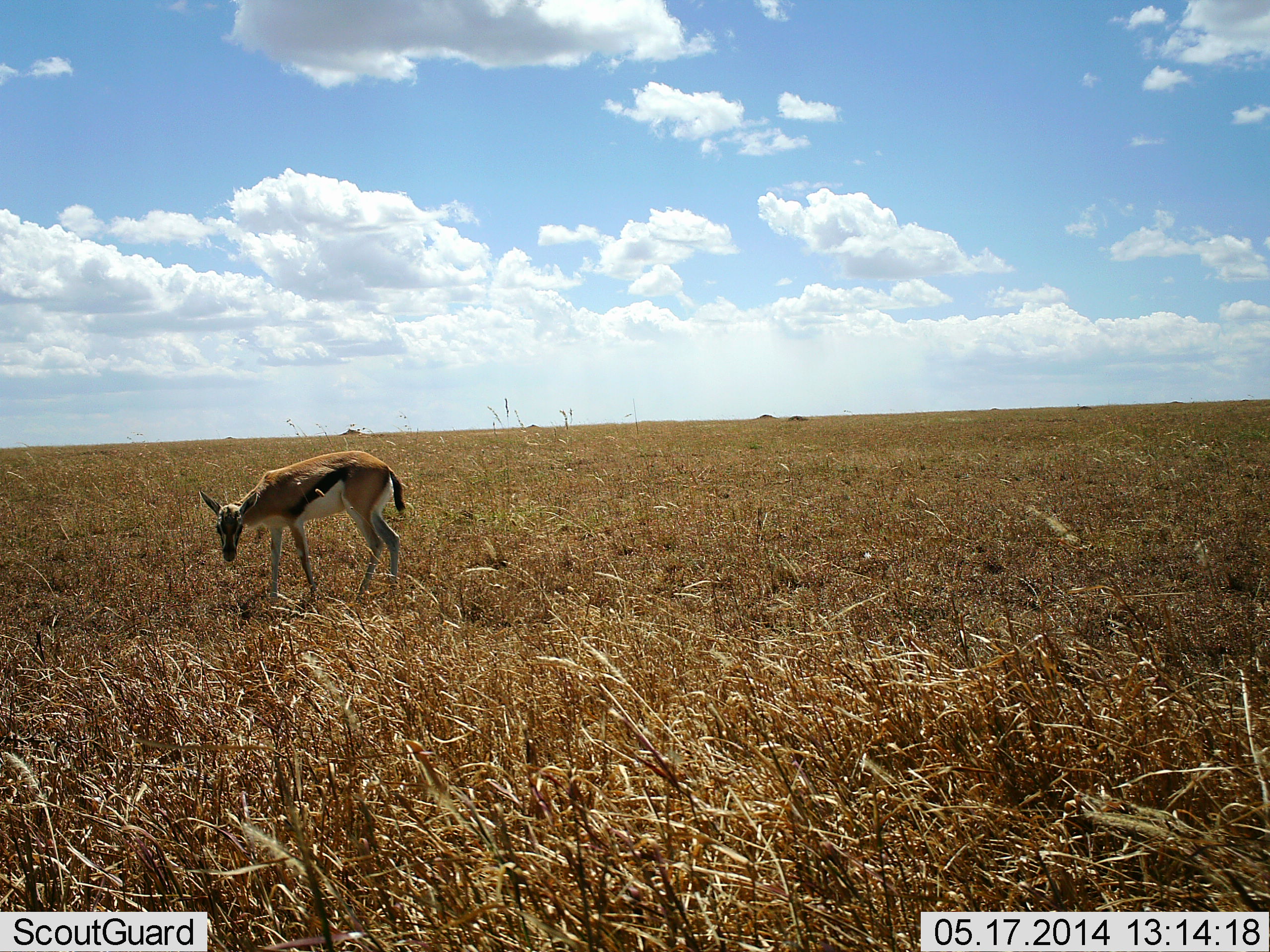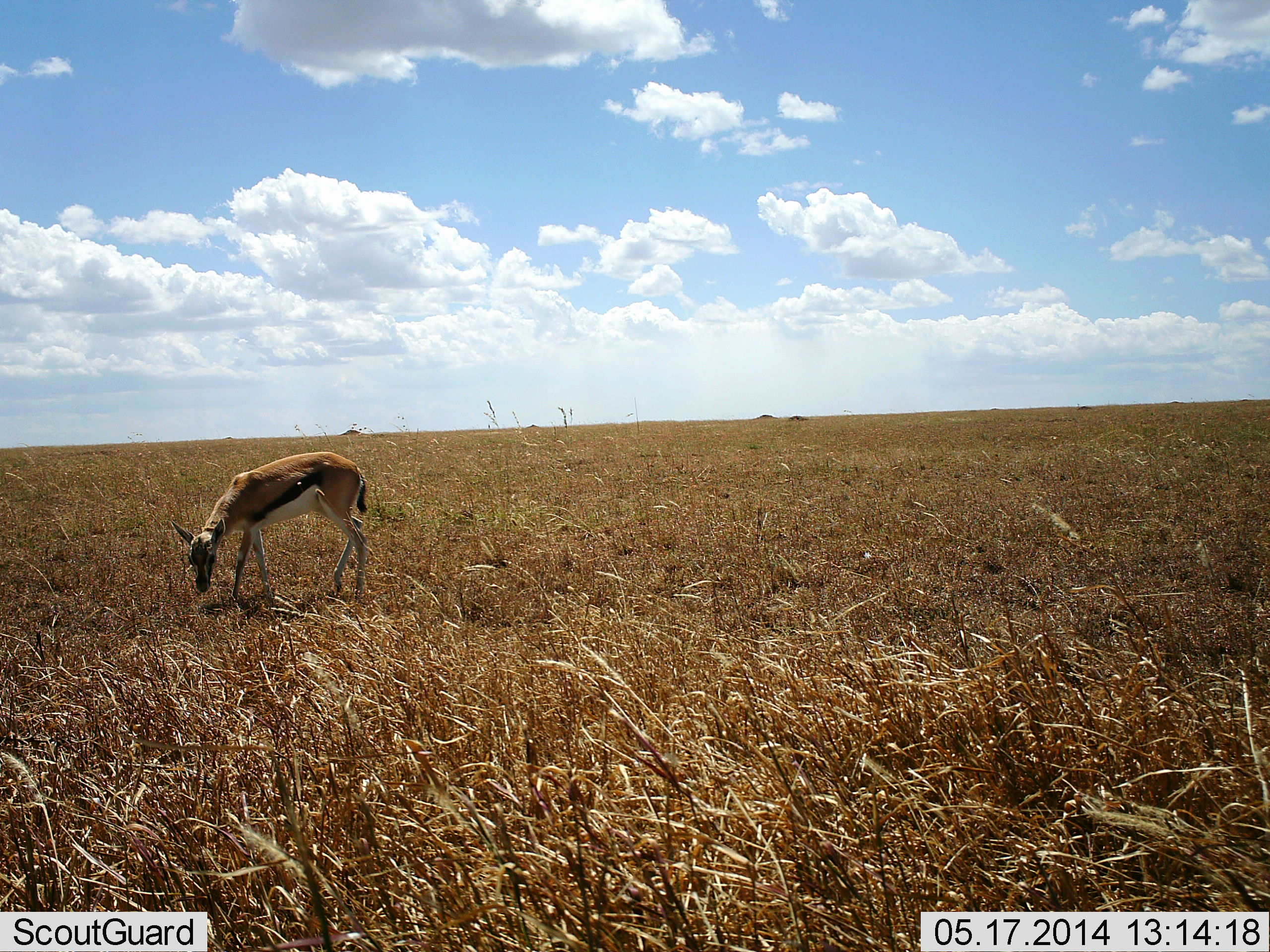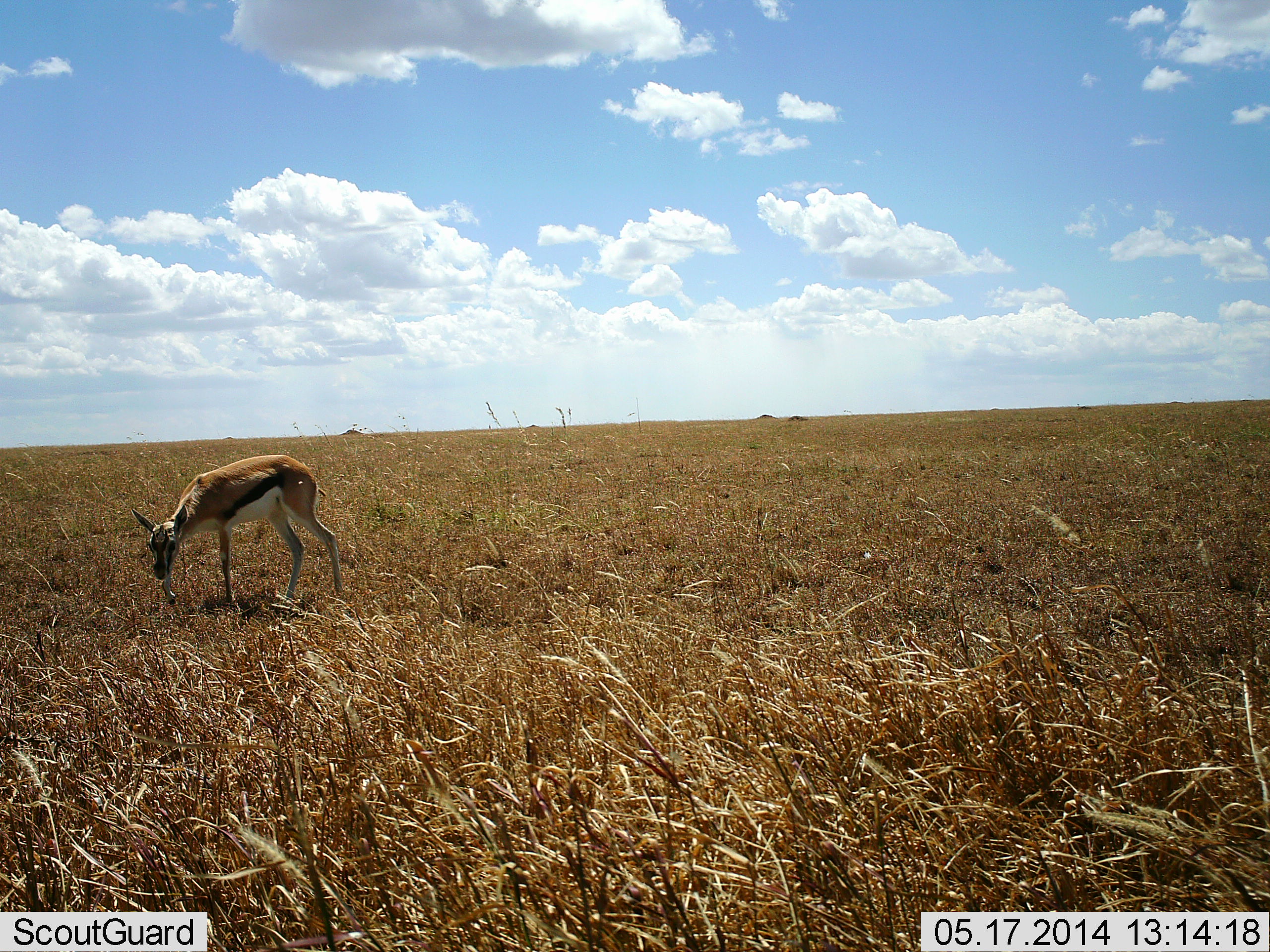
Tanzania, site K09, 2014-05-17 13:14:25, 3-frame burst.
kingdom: Animalia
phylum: Chordata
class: Mammalia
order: Artiodactyla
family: Bovidae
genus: Eudorcas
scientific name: Eudorcas thomsonii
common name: thomson's gazelle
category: gazellethomsons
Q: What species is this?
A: Gazellethomsons (thomson's gazelle) (Eudorcas thomsonii).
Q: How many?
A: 1.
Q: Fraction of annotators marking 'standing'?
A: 0%.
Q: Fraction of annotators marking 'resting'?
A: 0%.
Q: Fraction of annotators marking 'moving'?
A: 30%.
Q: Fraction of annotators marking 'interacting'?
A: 0%.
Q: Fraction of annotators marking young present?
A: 10%.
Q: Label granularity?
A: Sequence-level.